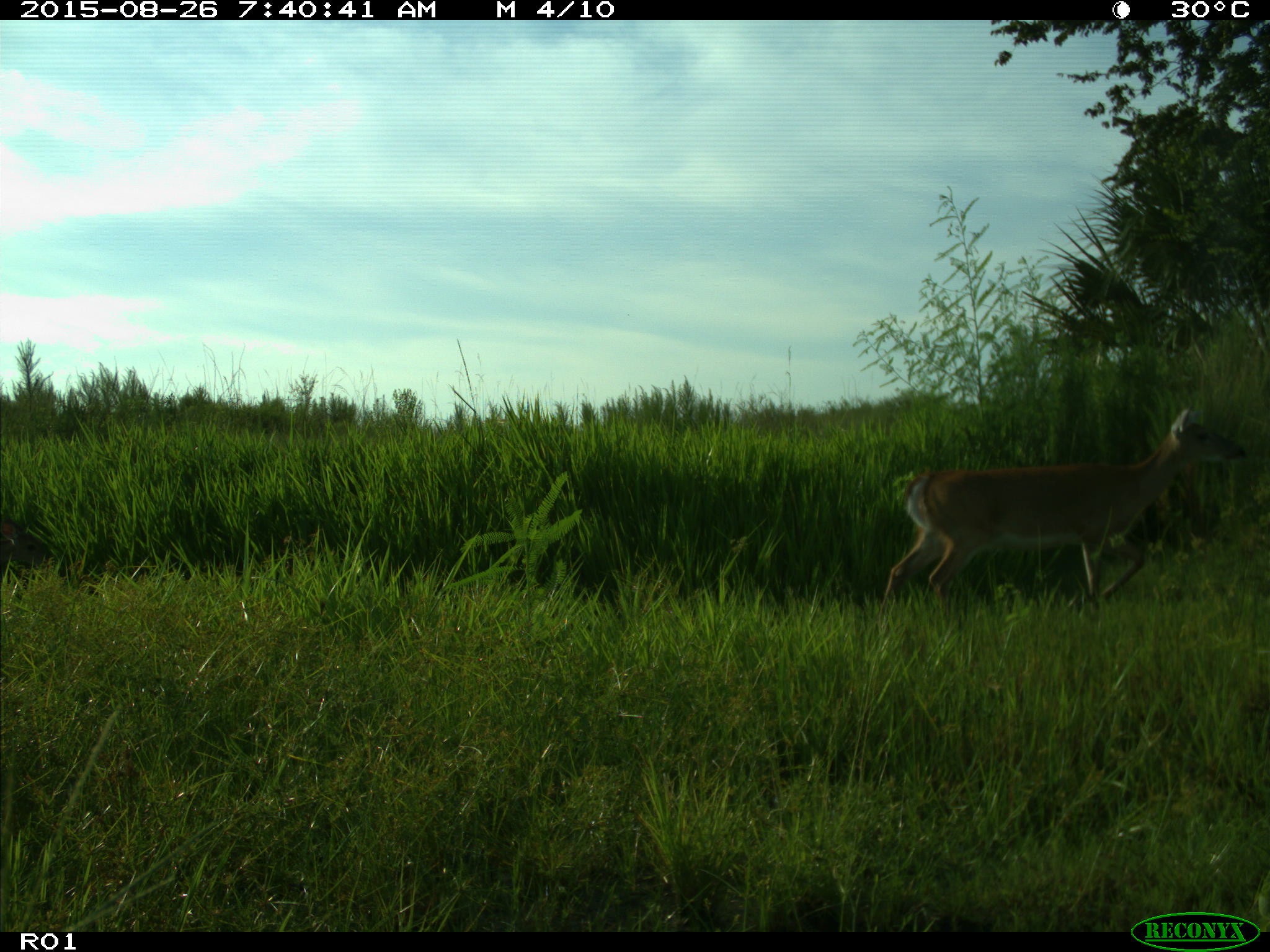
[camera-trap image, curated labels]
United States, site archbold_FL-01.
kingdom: Animalia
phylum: Chordata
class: Mammalia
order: Artiodactyla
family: Cervidae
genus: Odocoileus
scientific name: Odocoileus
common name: deer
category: unidentified deer